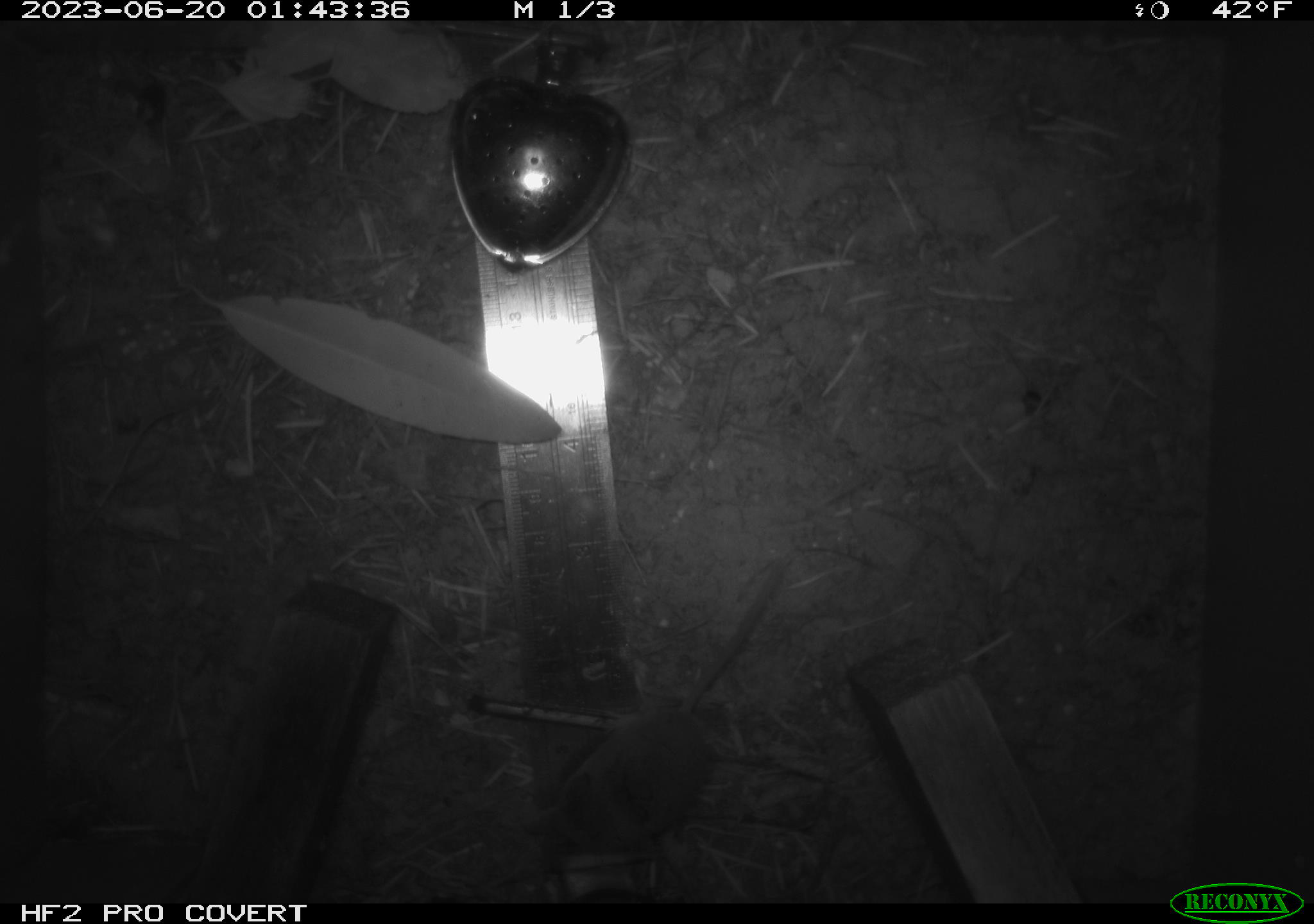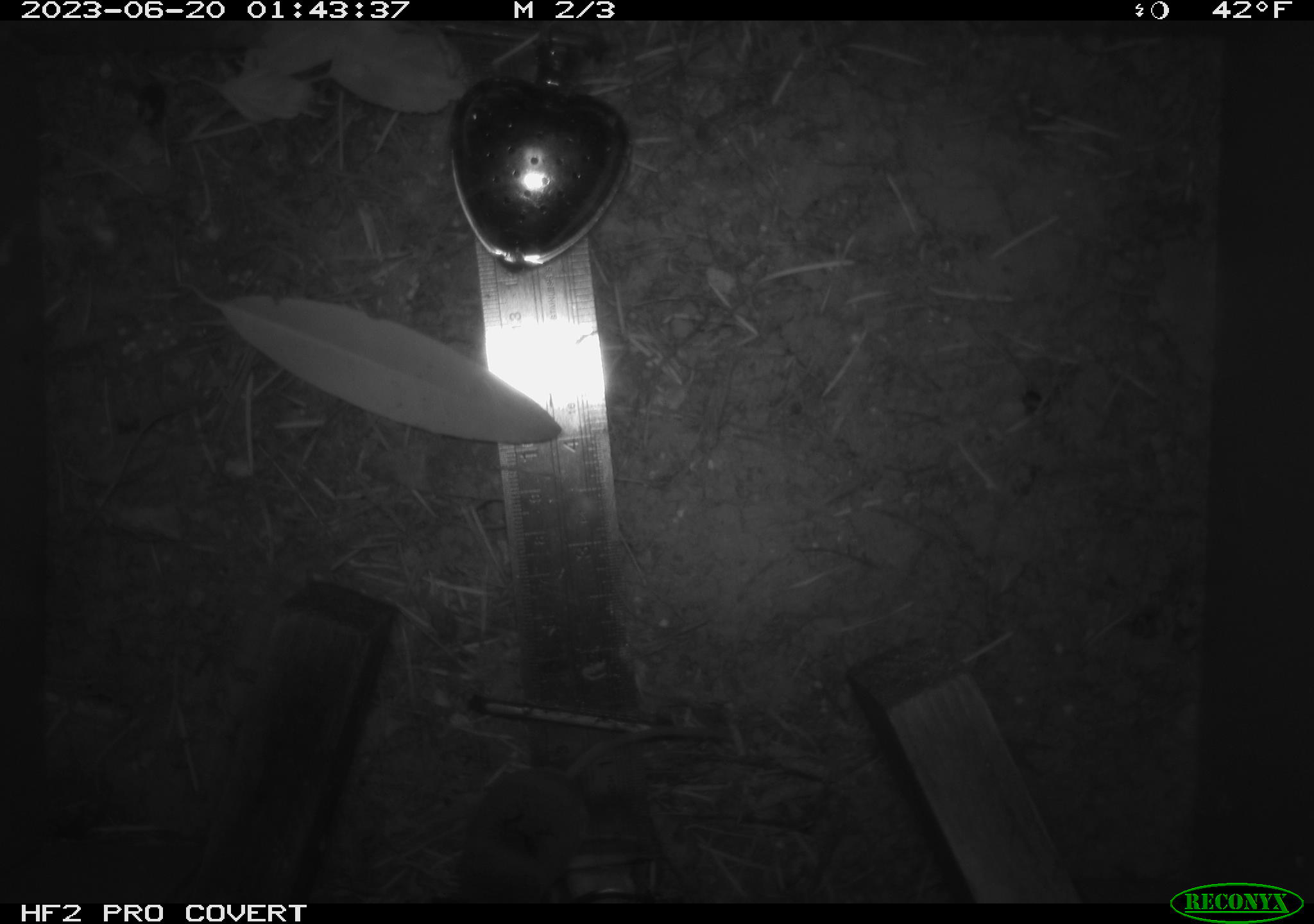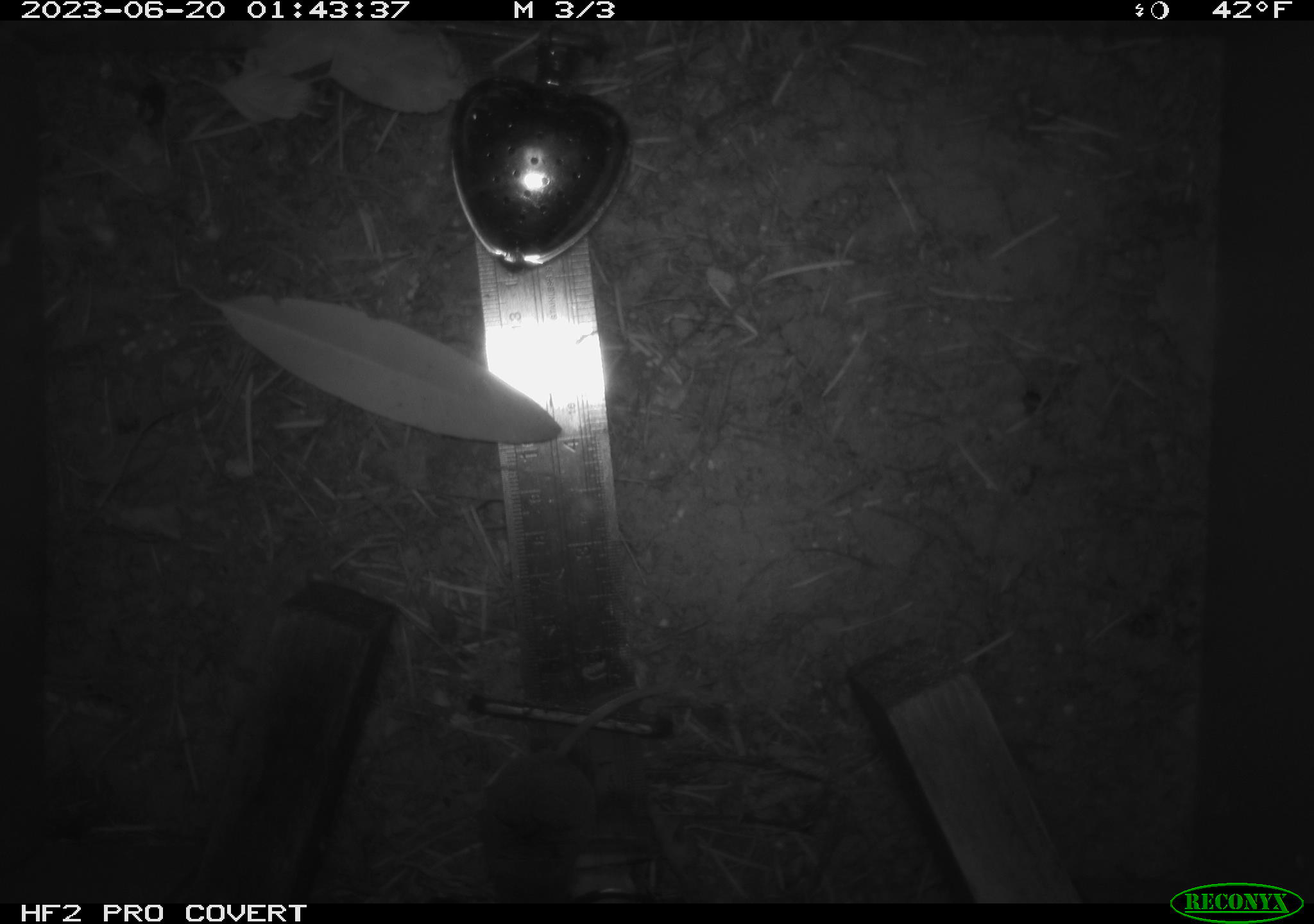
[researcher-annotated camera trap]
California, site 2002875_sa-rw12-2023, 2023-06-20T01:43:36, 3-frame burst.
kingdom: Animalia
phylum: Chordata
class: Mammalia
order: Eulipotyphla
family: Soricidae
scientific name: Soricidae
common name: shrews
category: soricidae family